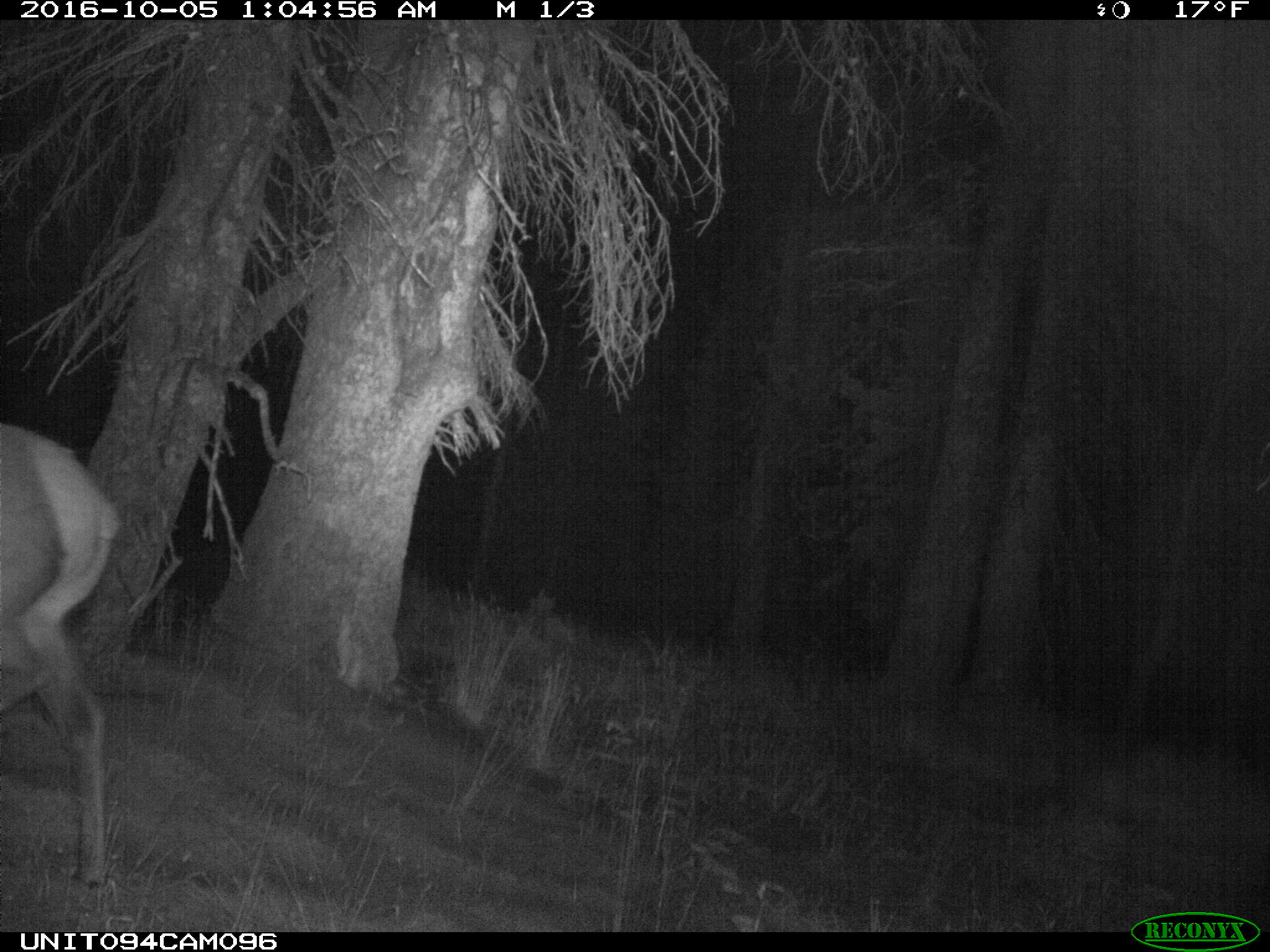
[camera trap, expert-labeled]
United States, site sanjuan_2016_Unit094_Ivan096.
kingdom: Animalia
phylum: Chordata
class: Mammalia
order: Artiodactyla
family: Cervidae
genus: Cervus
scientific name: Cervus elaphus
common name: red deer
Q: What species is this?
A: Cervus elaphus (red deer).